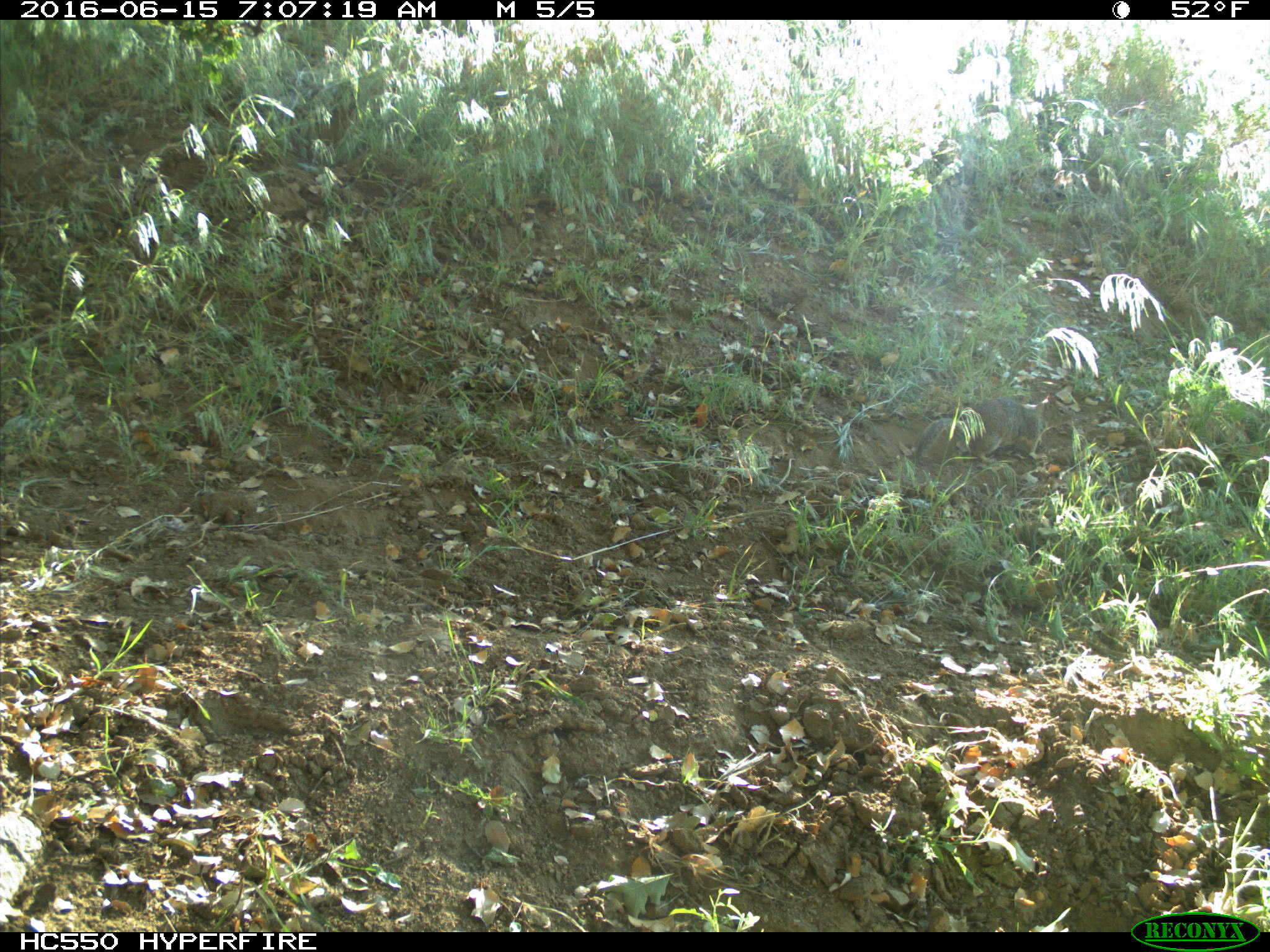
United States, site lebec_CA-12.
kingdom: Animalia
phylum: Chordata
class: Mammalia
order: Rodentia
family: Sciuridae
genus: Otospermophilus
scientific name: Otospermophilus beecheyi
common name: california ground squirrel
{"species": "Otospermophilus beecheyi (california ground squirrel)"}